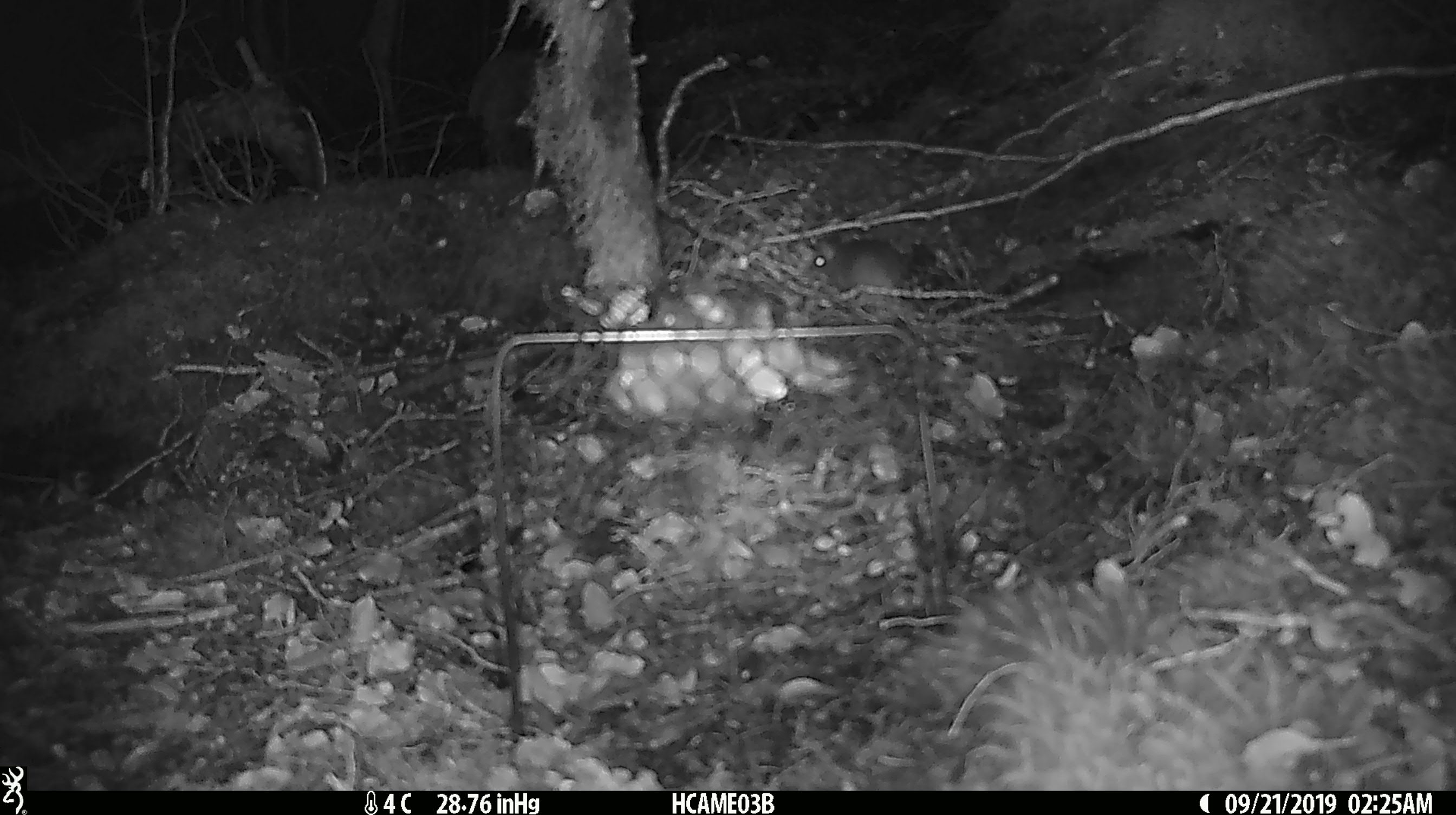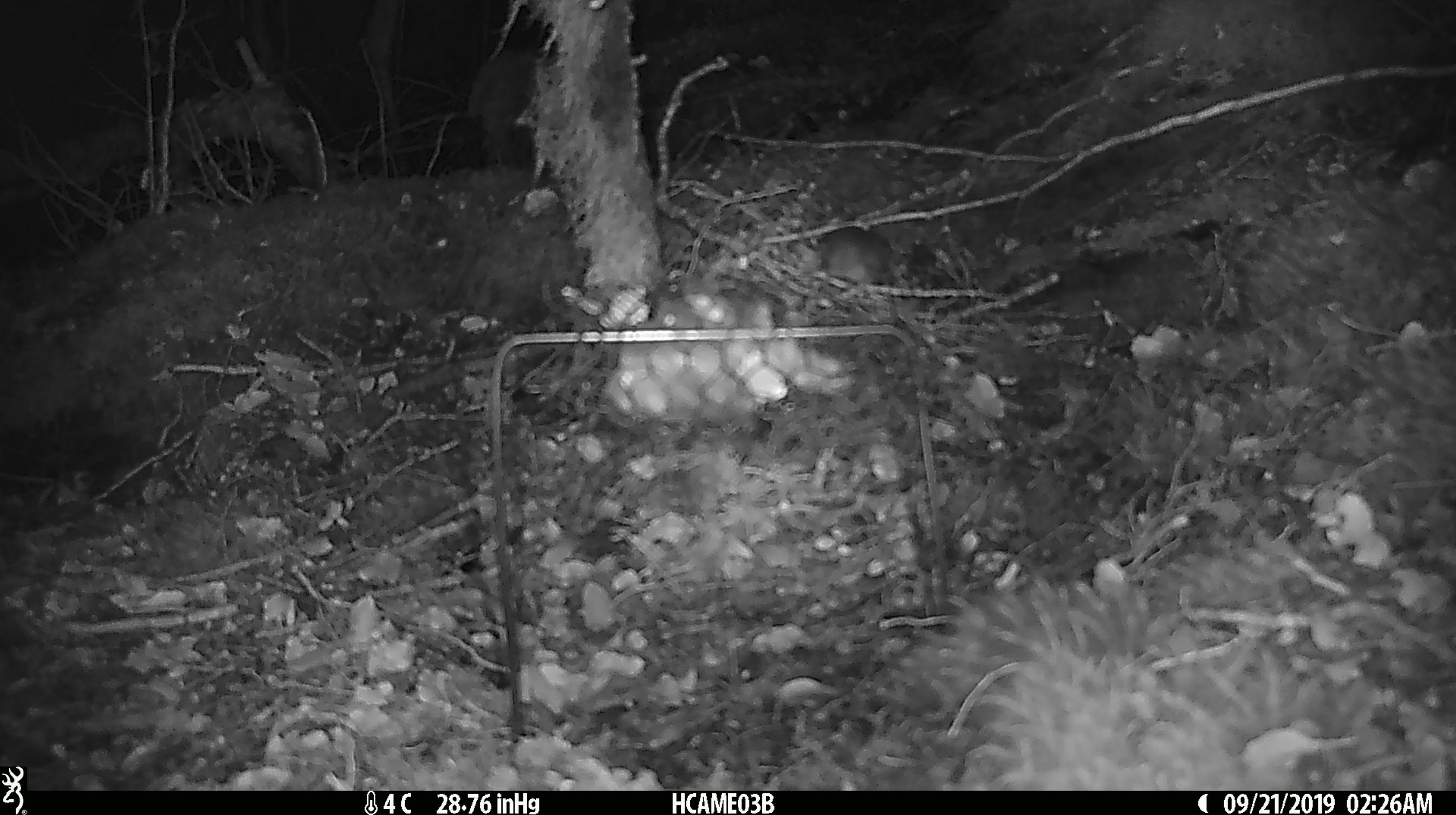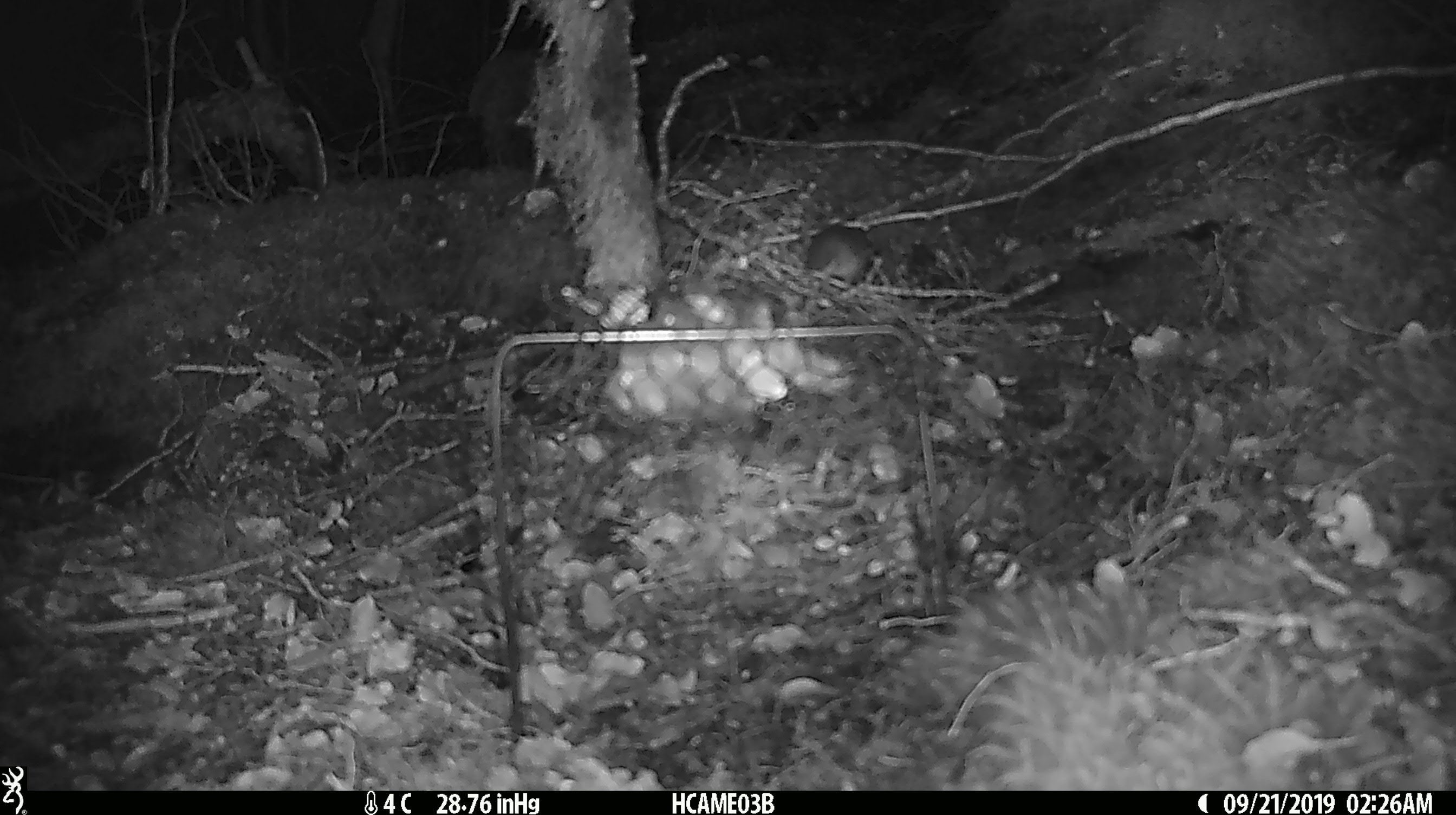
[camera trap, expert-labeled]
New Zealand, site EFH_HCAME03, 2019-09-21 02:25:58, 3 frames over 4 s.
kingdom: Animalia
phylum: Chordata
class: Mammalia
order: Rodentia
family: Muridae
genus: Mus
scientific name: Mus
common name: mouse